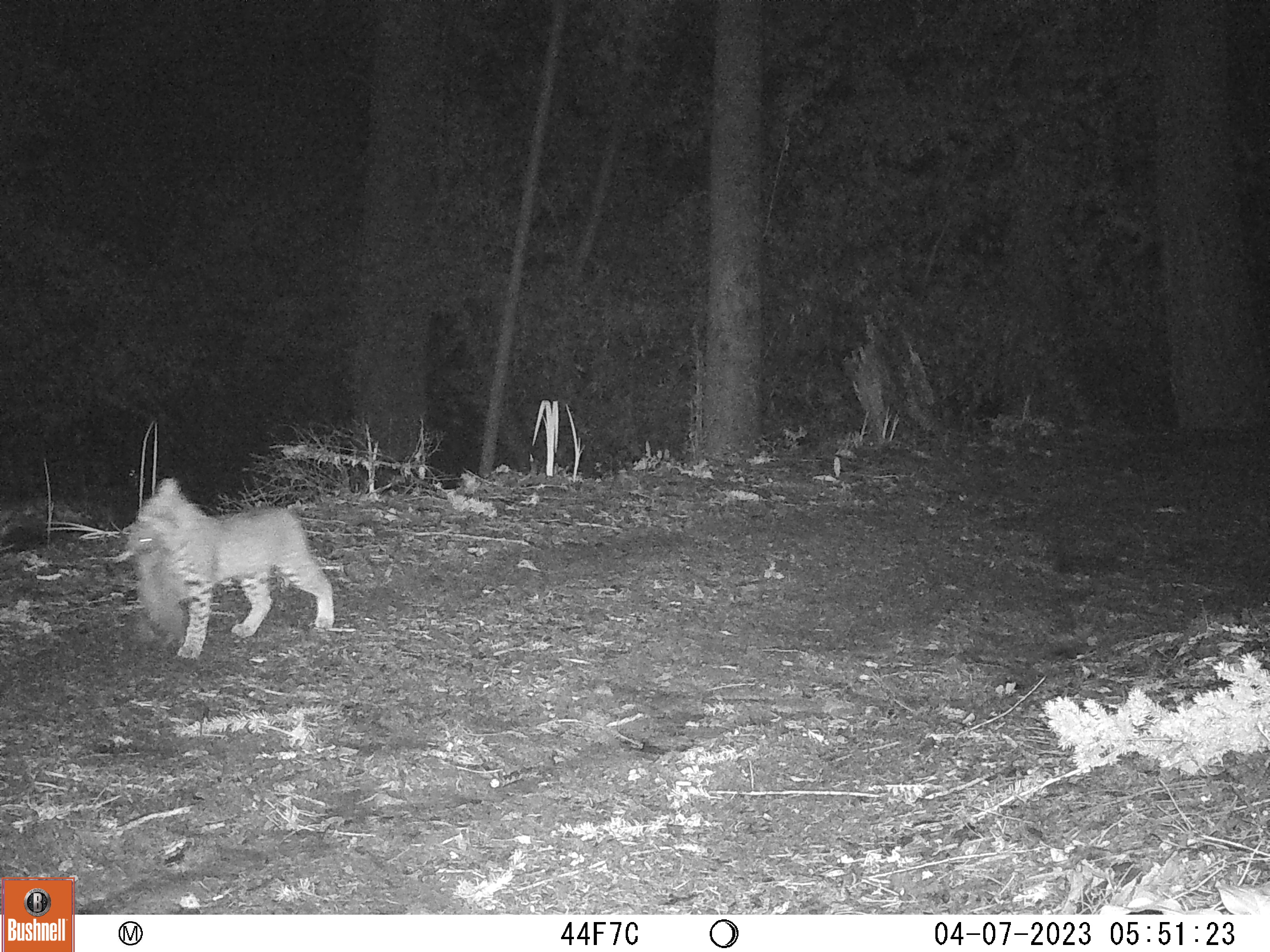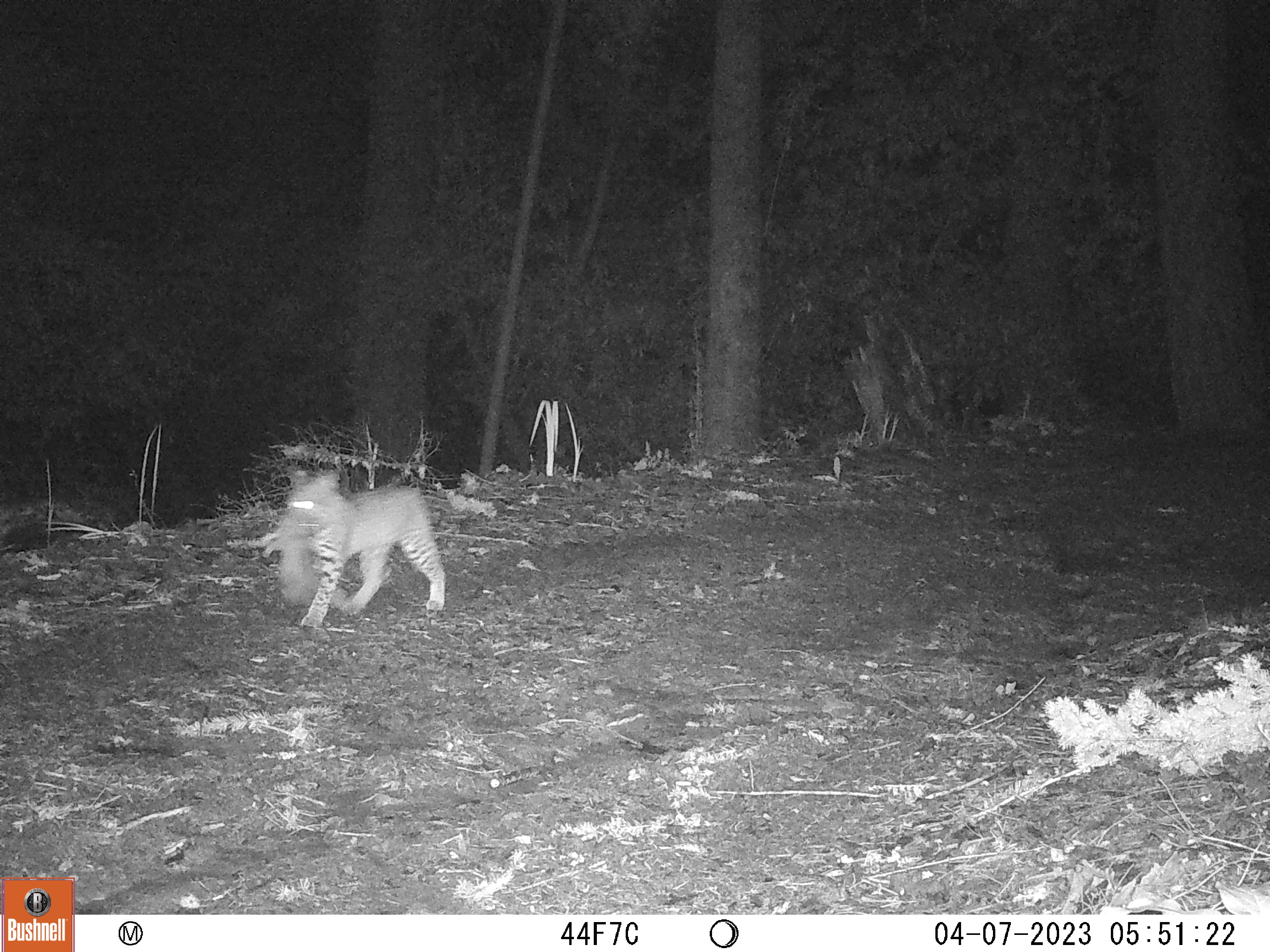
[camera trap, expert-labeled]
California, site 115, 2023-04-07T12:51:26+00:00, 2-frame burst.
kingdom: Animalia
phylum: Chordata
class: Mammalia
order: Carnivora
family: Felidae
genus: Lynx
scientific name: Lynx rufus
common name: bobcat